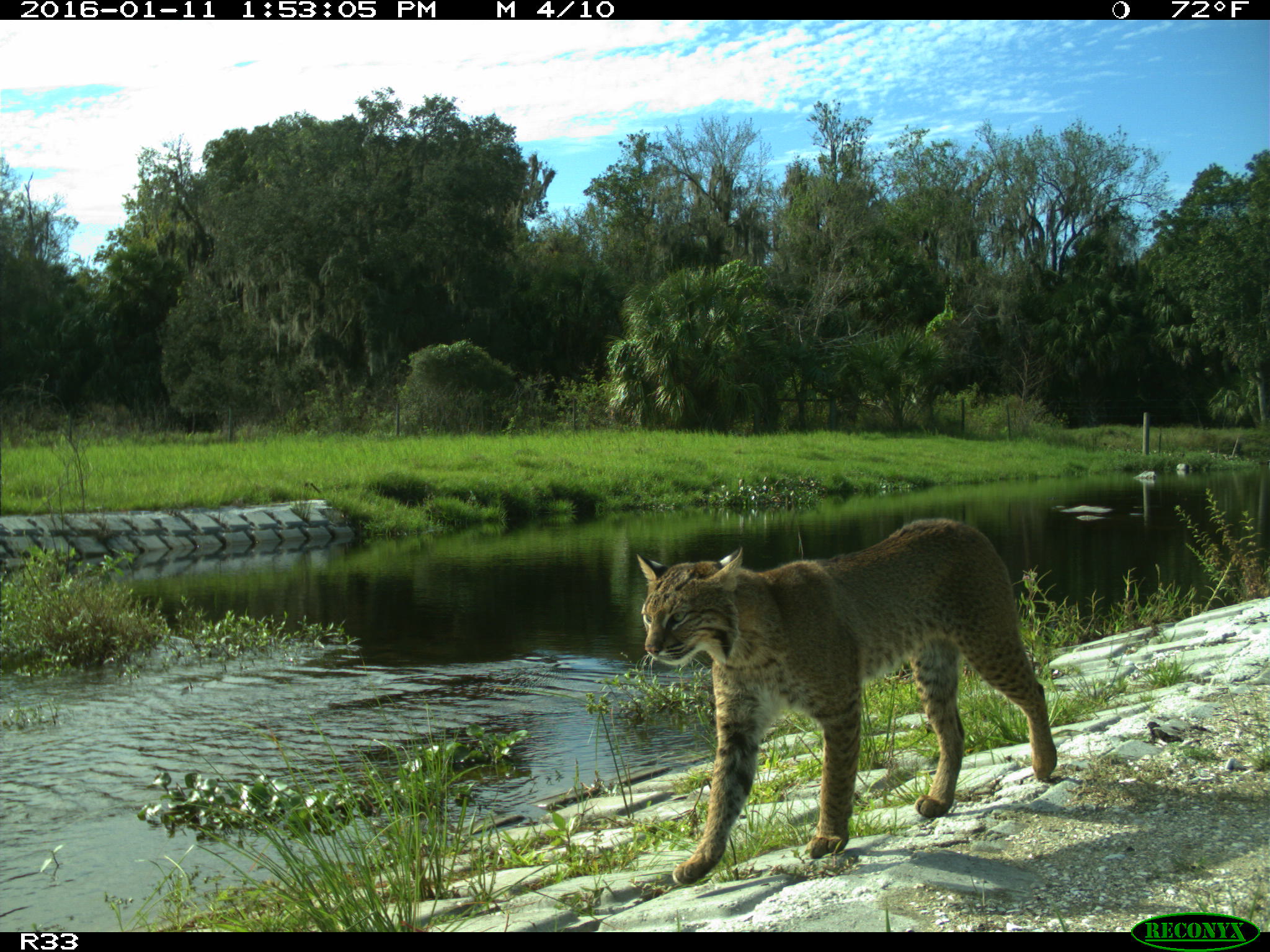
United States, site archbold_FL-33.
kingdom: Animalia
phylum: Chordata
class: Mammalia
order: Carnivora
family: Felidae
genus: Lynx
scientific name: Lynx rufus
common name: bobcat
Lynx rufus (bobcat).